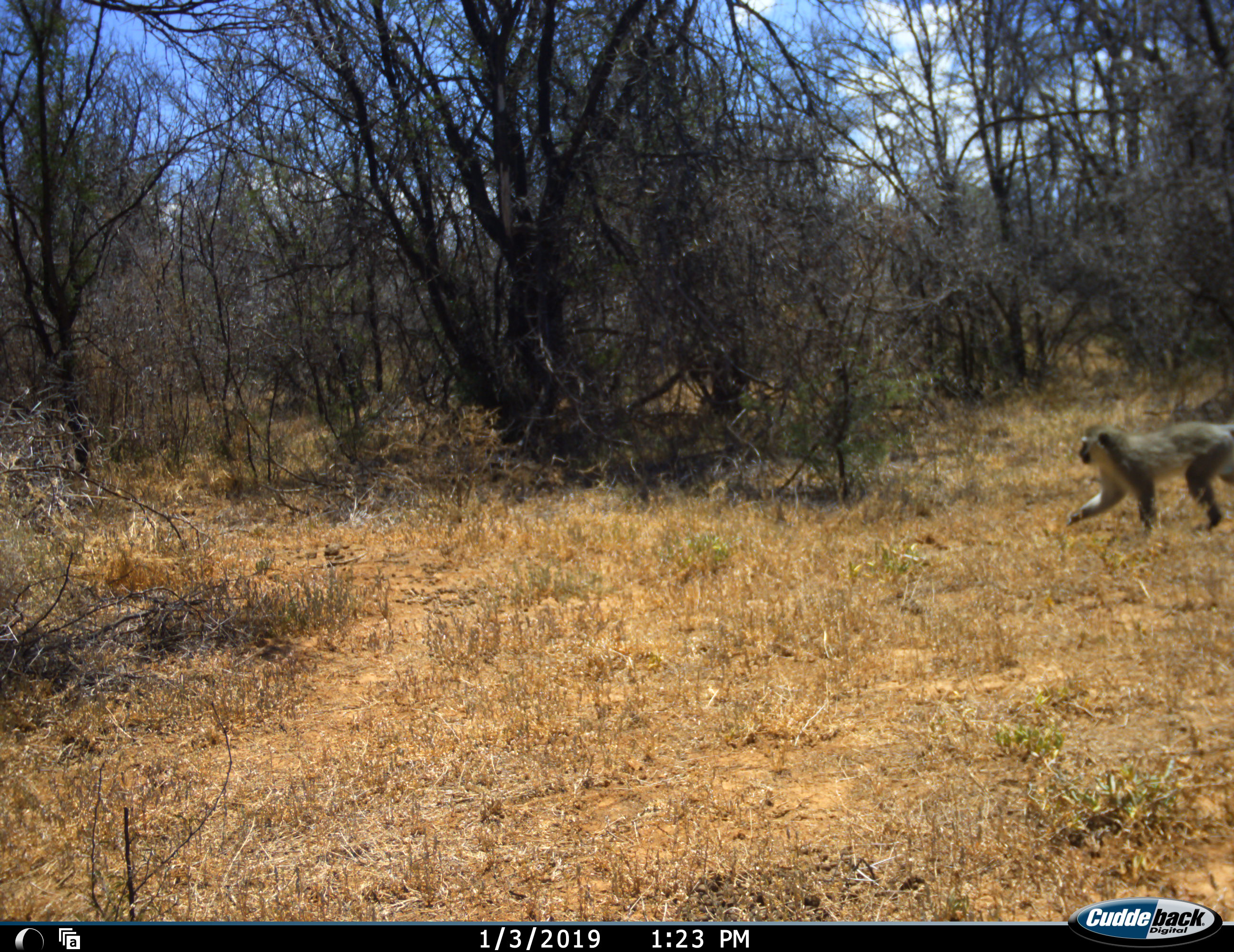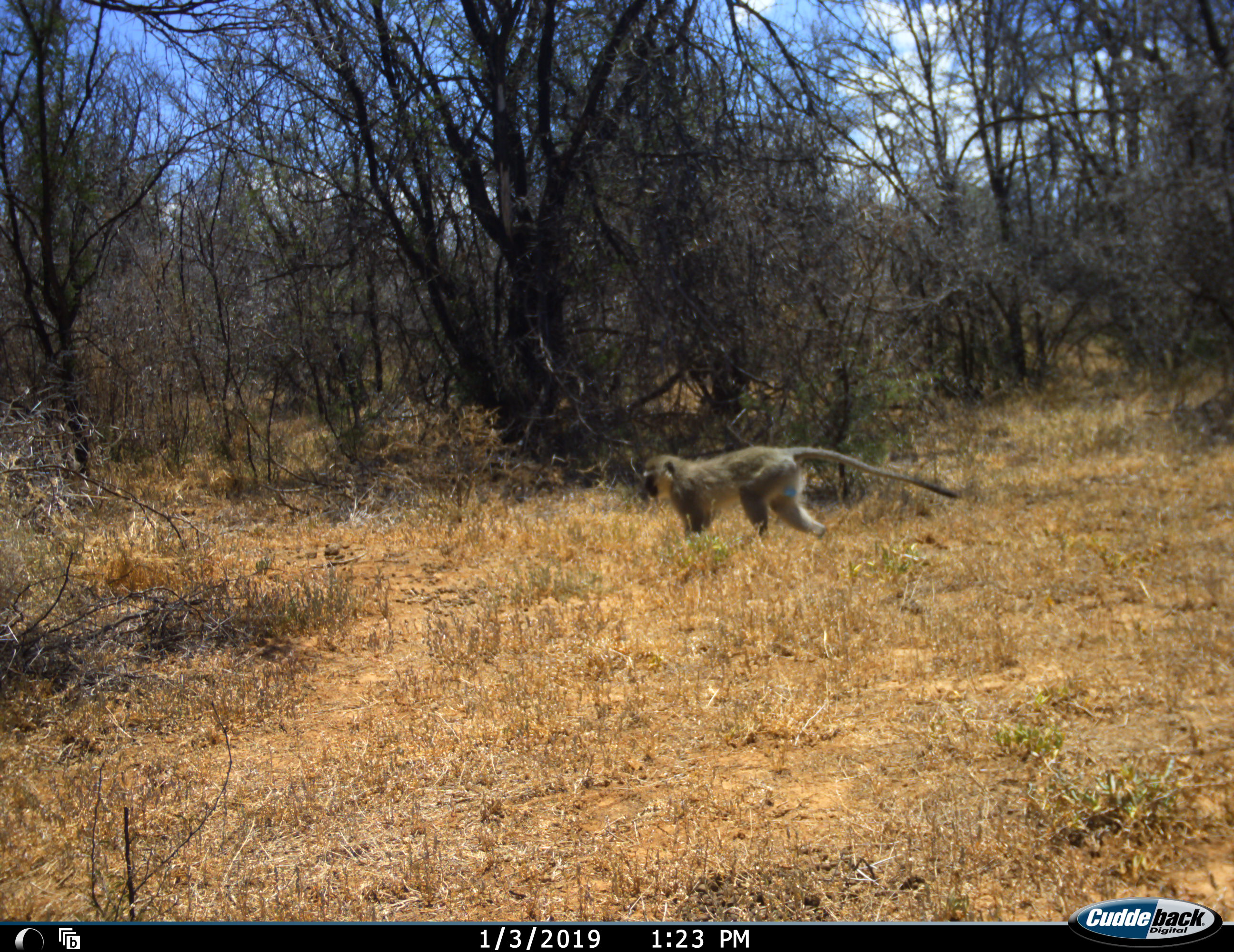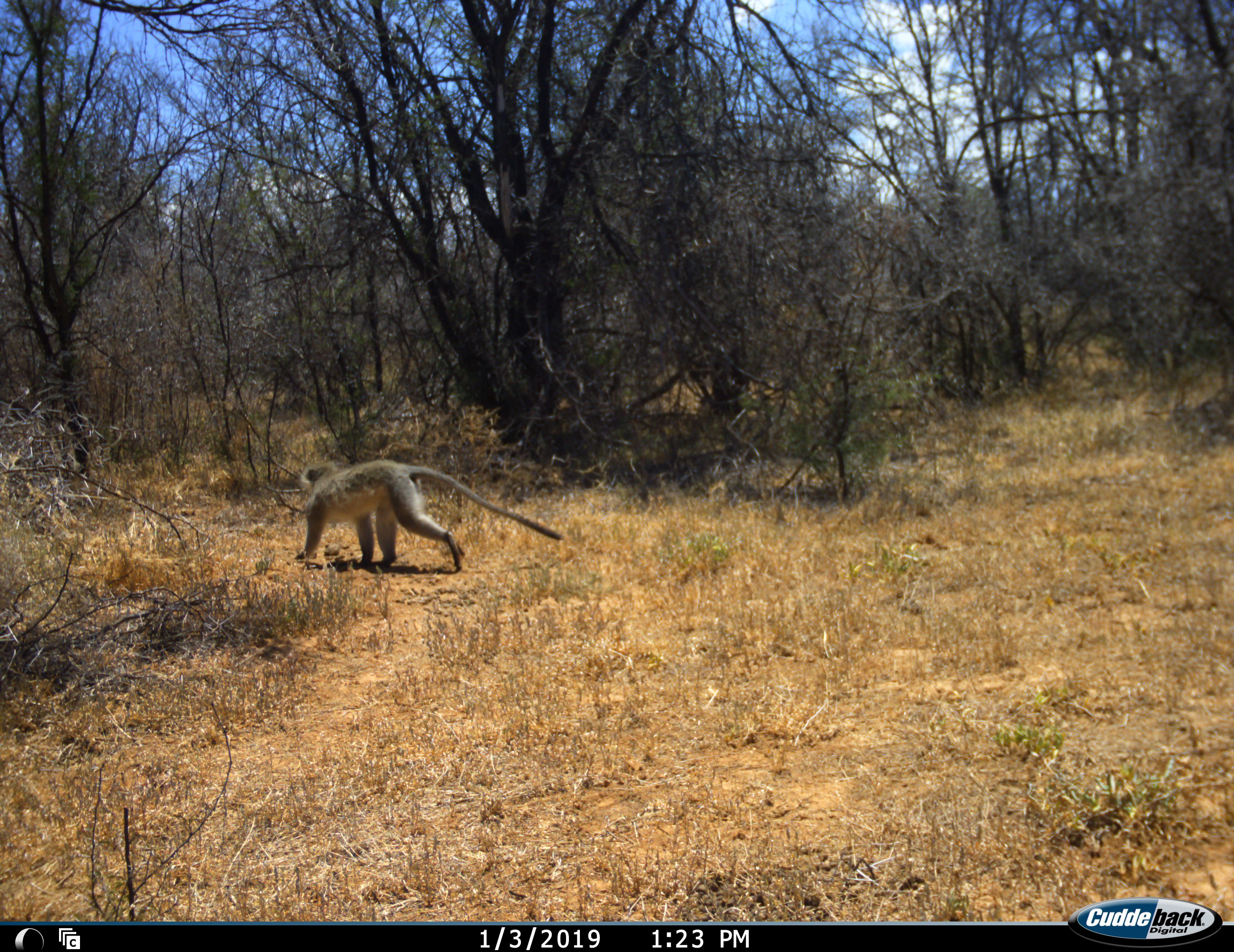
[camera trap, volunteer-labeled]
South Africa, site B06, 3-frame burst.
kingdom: Animalia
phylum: Chordata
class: Mammalia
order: Primates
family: Cercopithecidae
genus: Chlorocebus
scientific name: Chlorocebus pygerythrus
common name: vervet monkey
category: monkeyvervet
Monkeyvervet (vervet monkey) (Chlorocebus pygerythrus), count 1. Behavior (volunteer vote fractions): standing 0%, resting 0%, moving 100%, interacting 0%. Young present (vote fraction): 0%. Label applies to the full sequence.